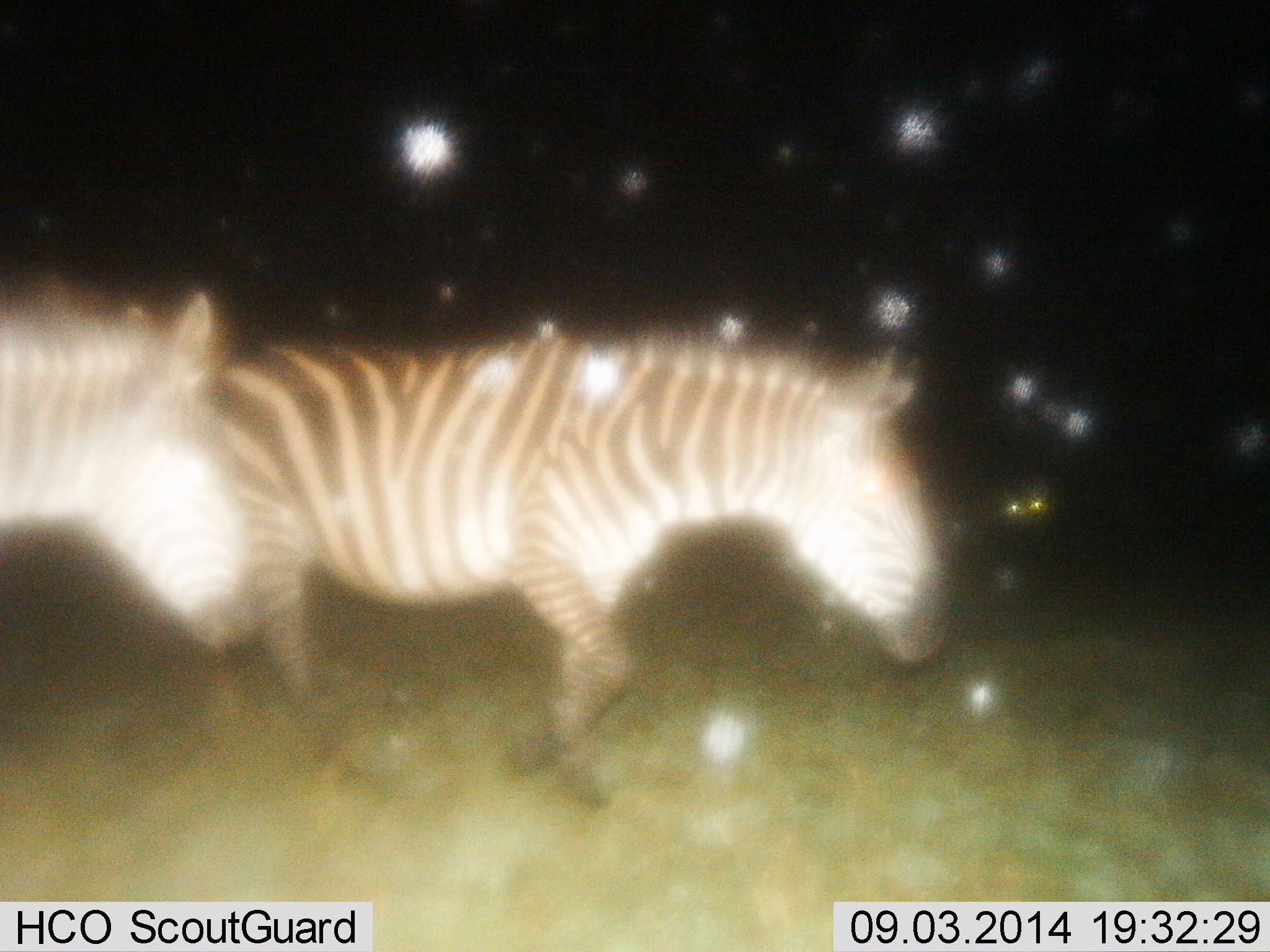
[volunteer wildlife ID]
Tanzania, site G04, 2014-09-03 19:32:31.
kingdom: Animalia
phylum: Chordata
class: Mammalia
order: Perissodactyla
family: Equidae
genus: Equus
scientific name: Equus quagga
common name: plains zebra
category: zebra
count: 2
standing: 9%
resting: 0%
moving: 100%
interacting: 0%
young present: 0%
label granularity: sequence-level